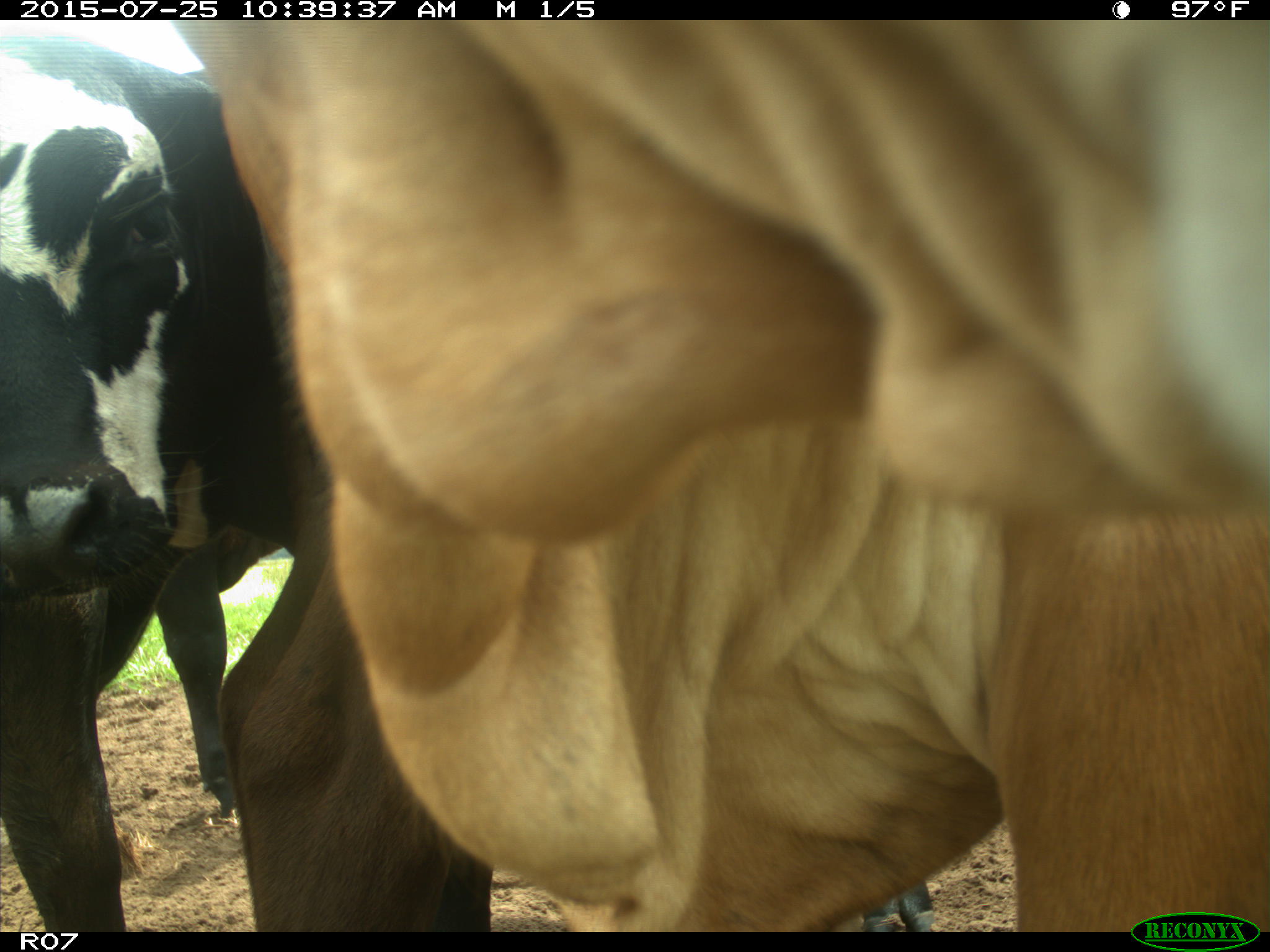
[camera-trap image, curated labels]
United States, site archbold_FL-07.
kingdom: Animalia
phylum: Chordata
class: Mammalia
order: Artiodactyla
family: Bovidae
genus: Bos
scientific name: Bos taurus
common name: domestic cow